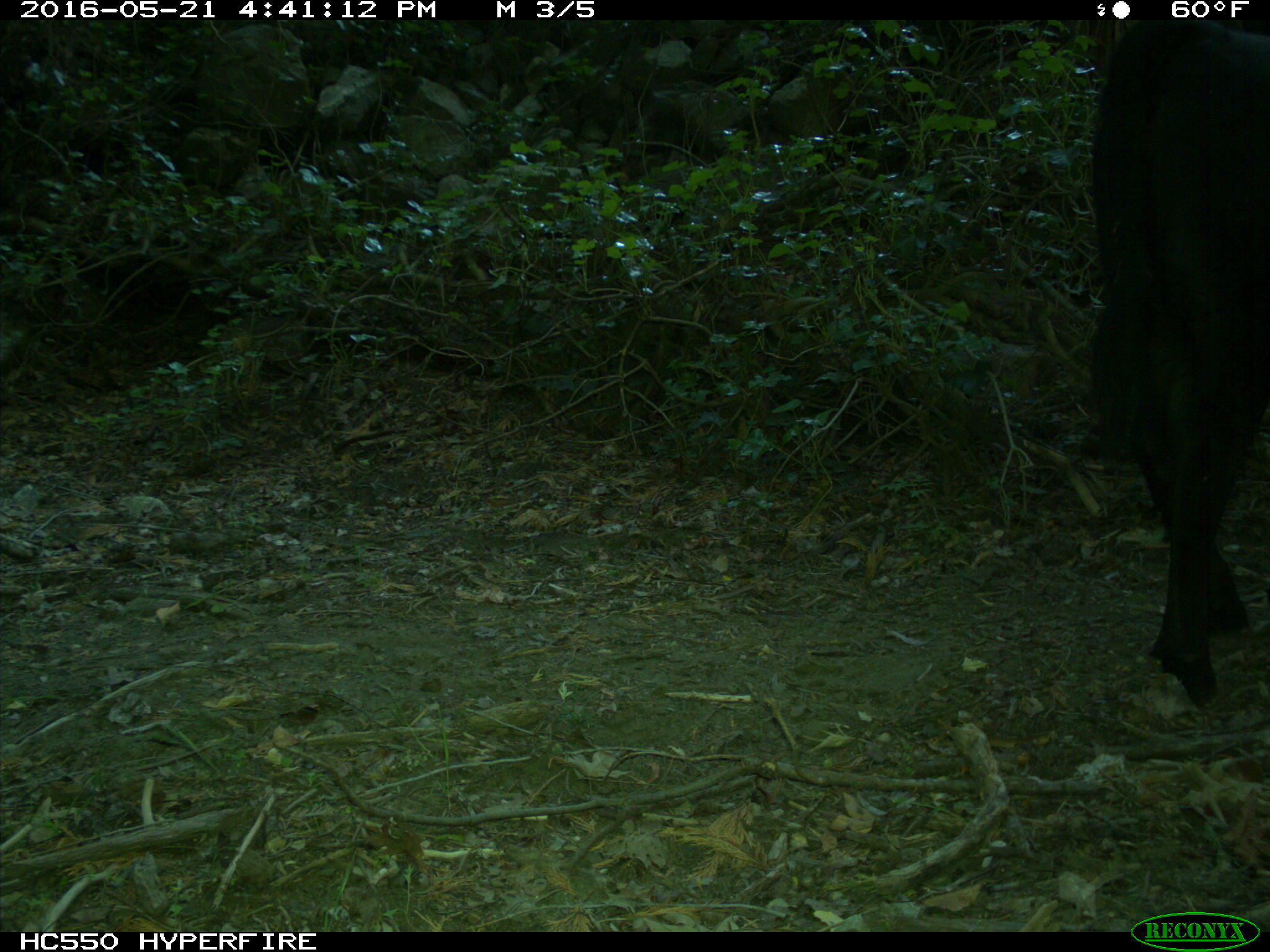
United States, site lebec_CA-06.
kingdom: Animalia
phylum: Chordata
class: Mammalia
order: Artiodactyla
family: Bovidae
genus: Bos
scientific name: Bos taurus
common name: domestic cow